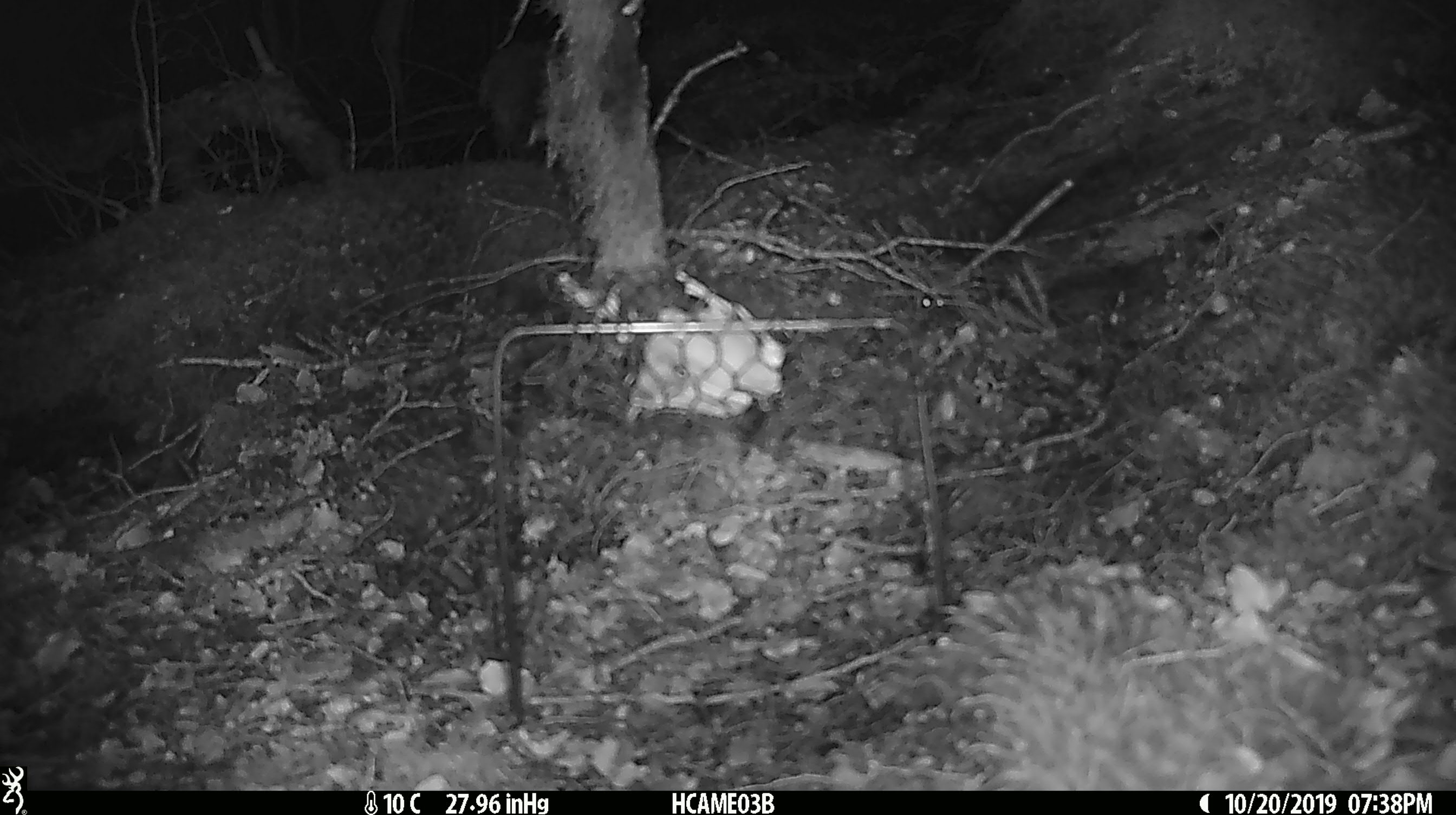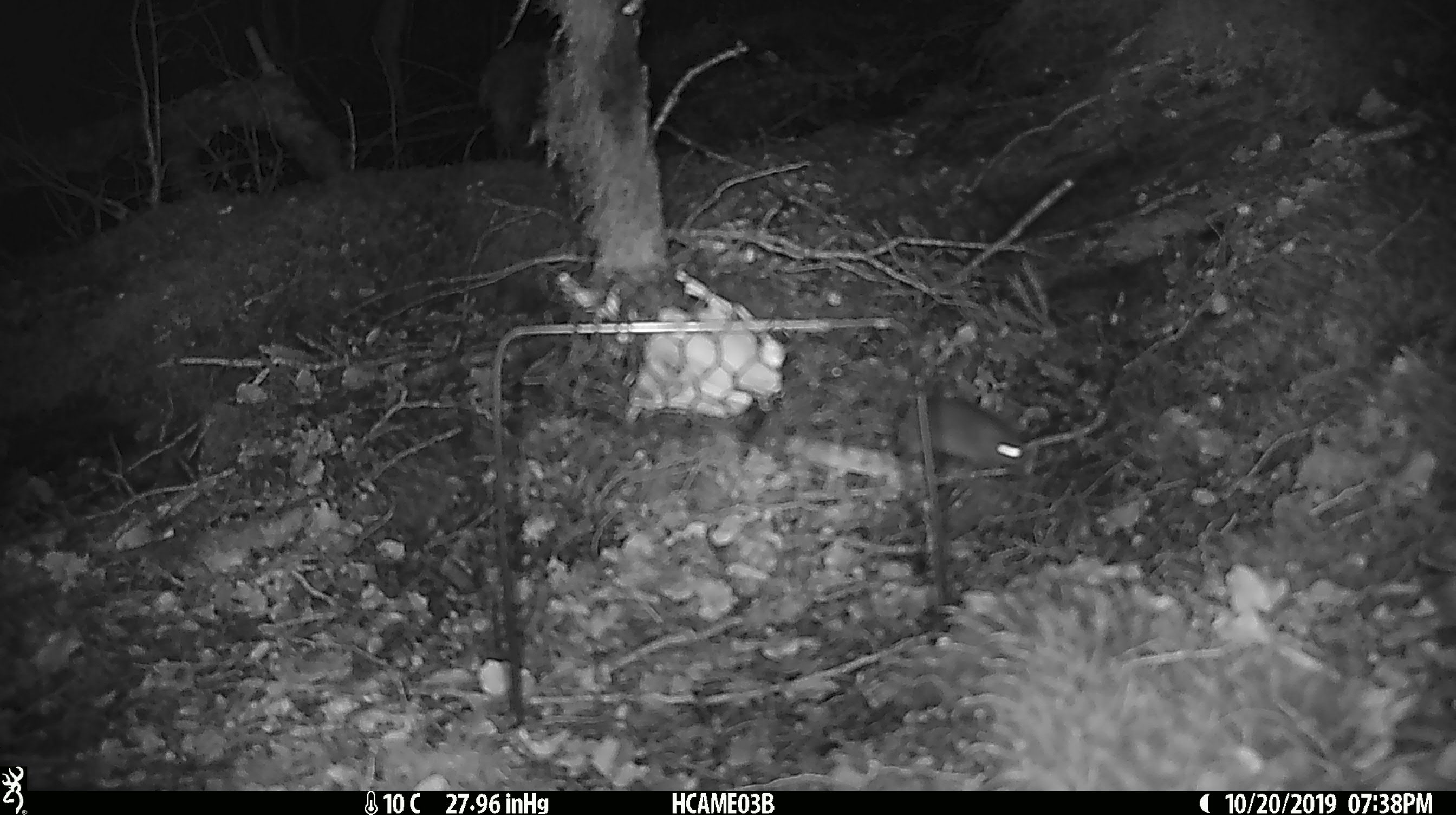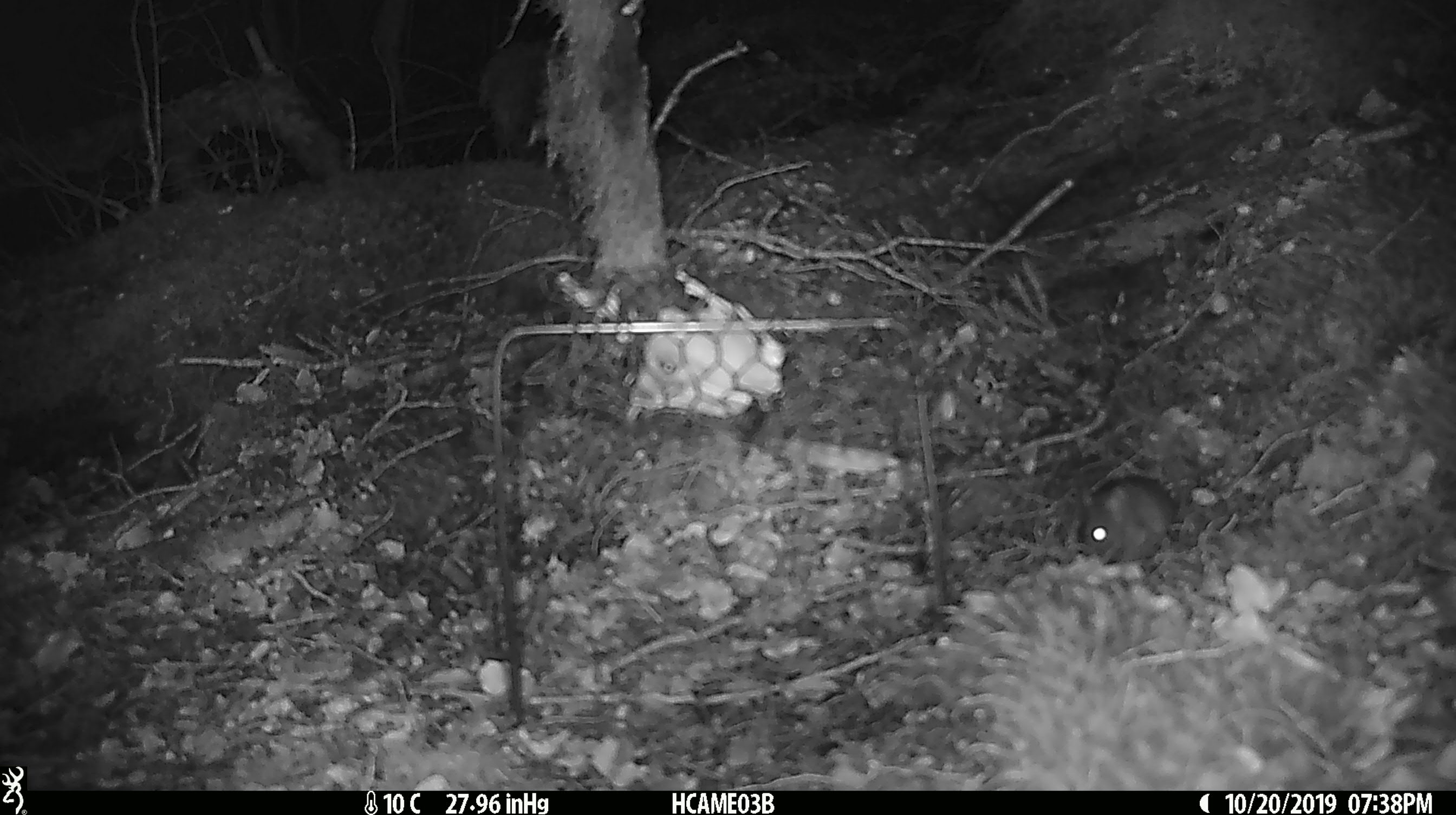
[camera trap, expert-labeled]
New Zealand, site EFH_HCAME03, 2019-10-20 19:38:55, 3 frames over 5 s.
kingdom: Animalia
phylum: Chordata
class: Mammalia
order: Rodentia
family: Muridae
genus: Mus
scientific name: Mus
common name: mouse